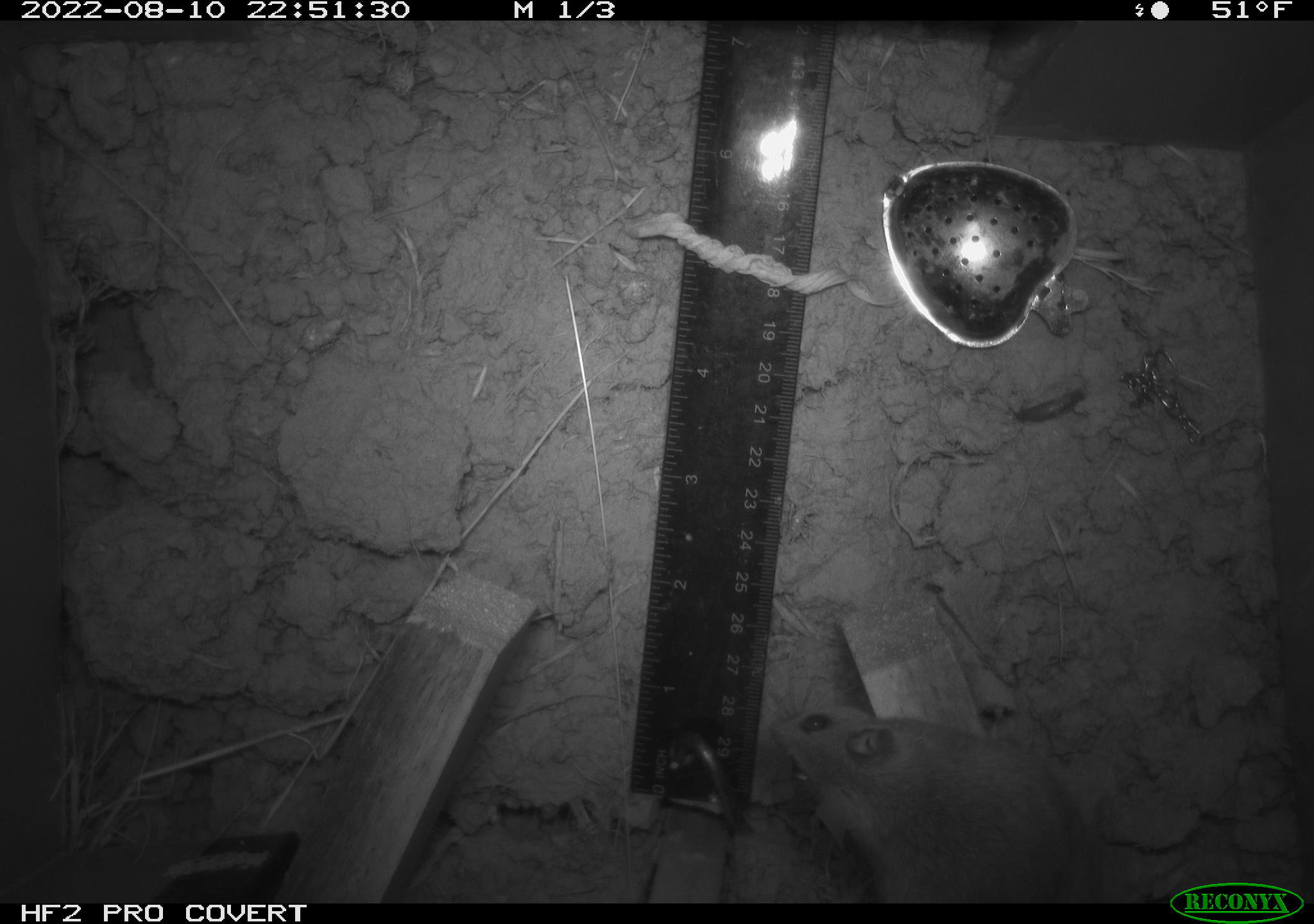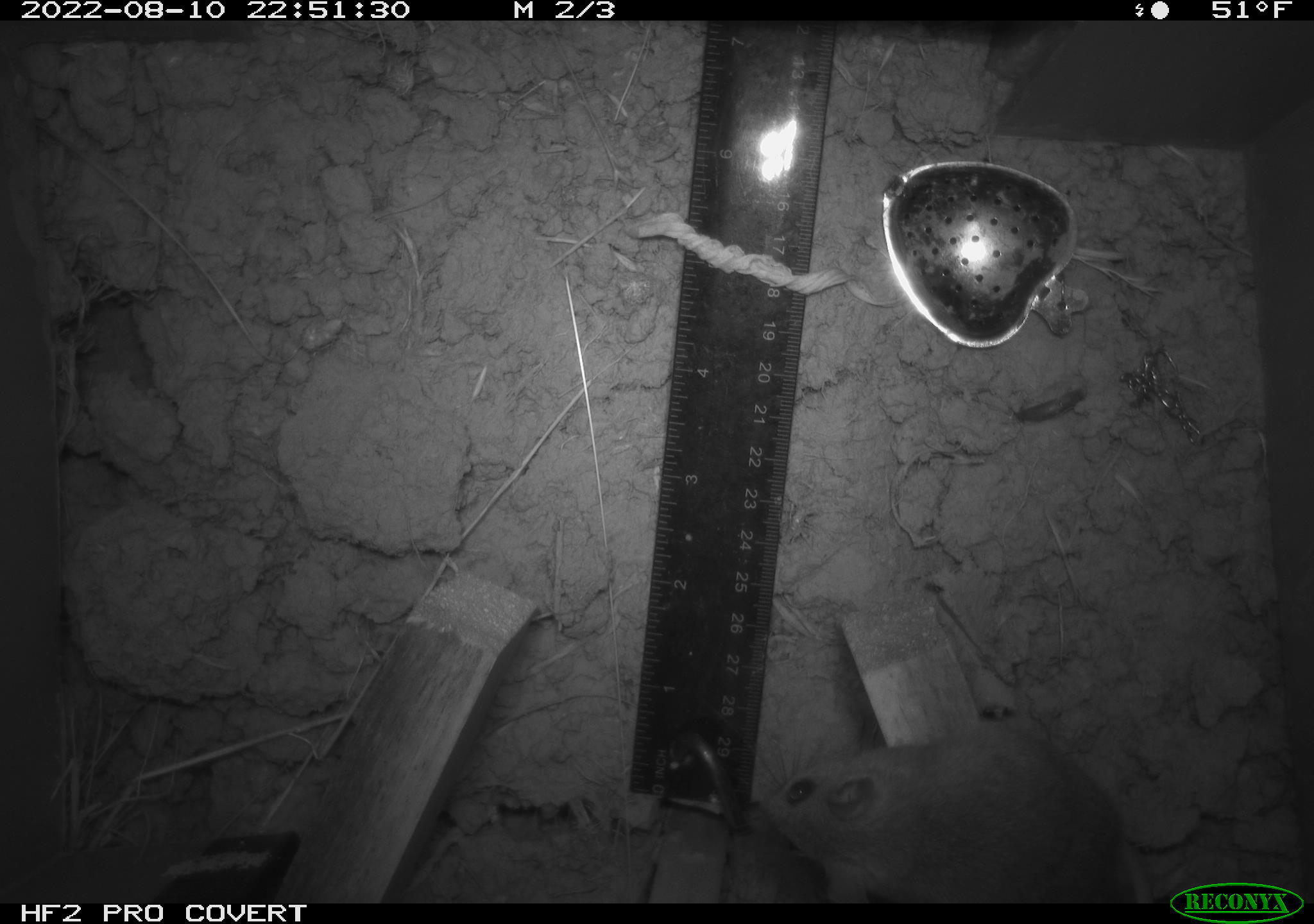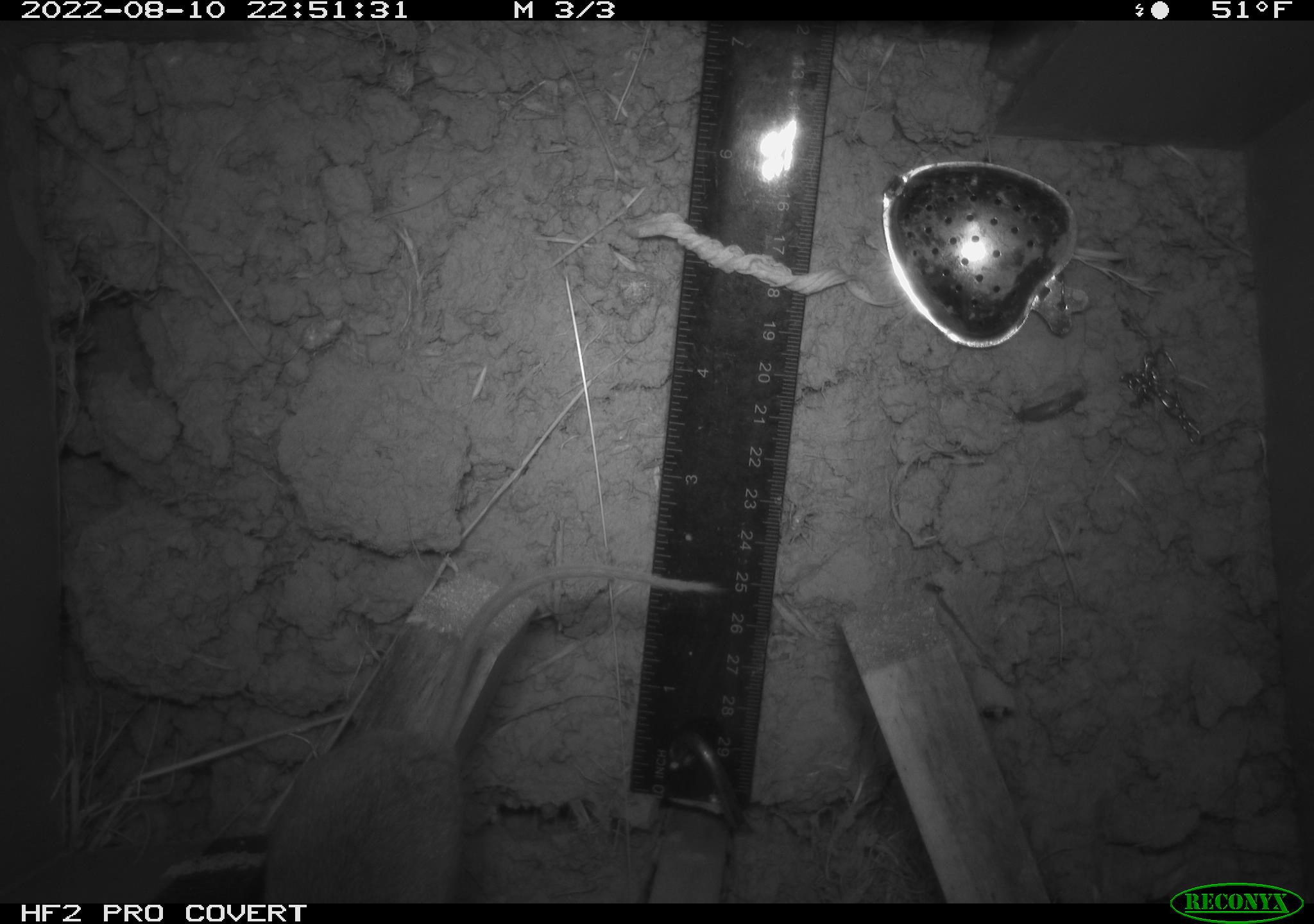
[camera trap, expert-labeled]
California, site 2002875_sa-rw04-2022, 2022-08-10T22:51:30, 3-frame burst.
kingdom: Animalia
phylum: Chordata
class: Mammalia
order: Rodentia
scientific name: Rodentia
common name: mouse species